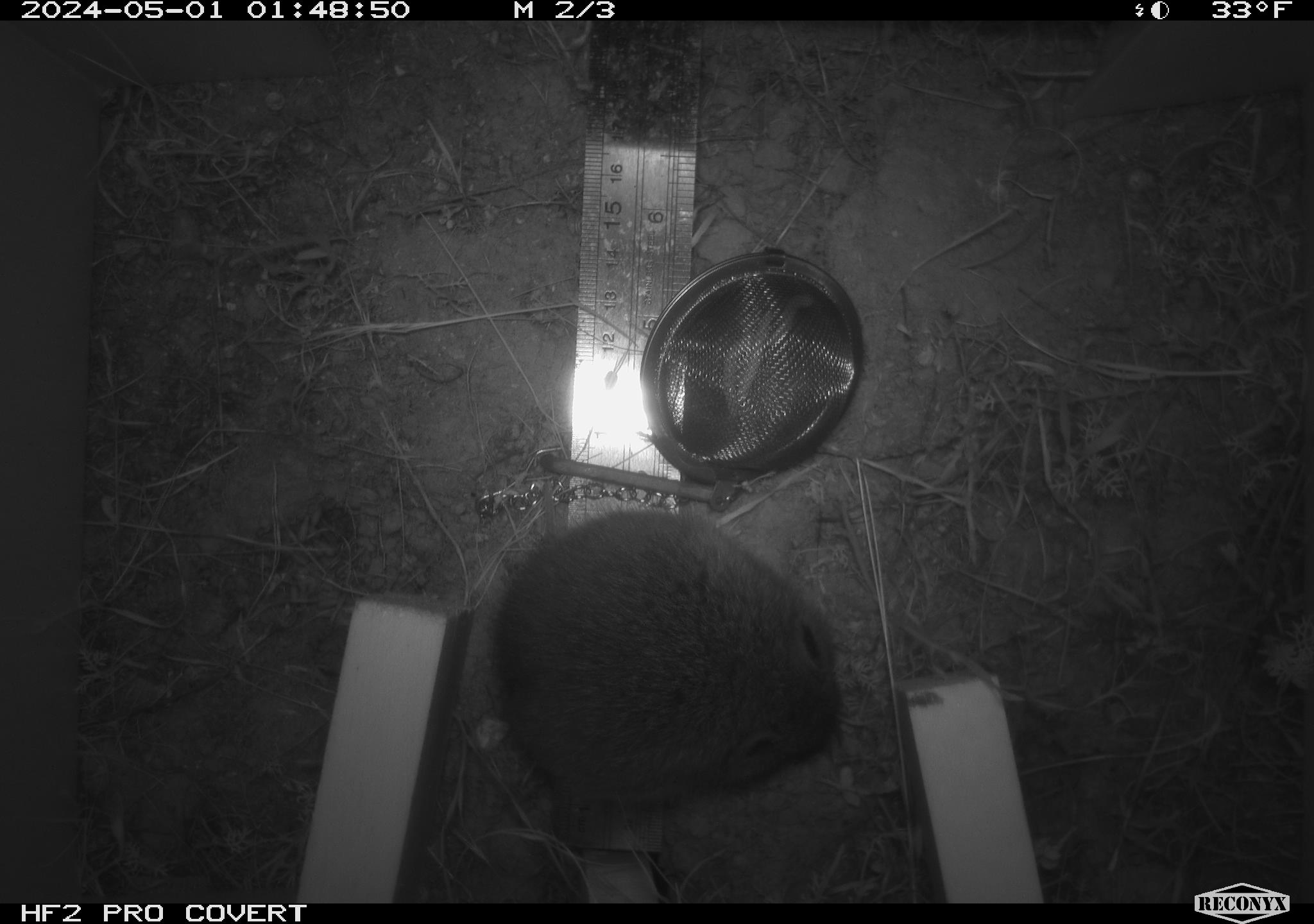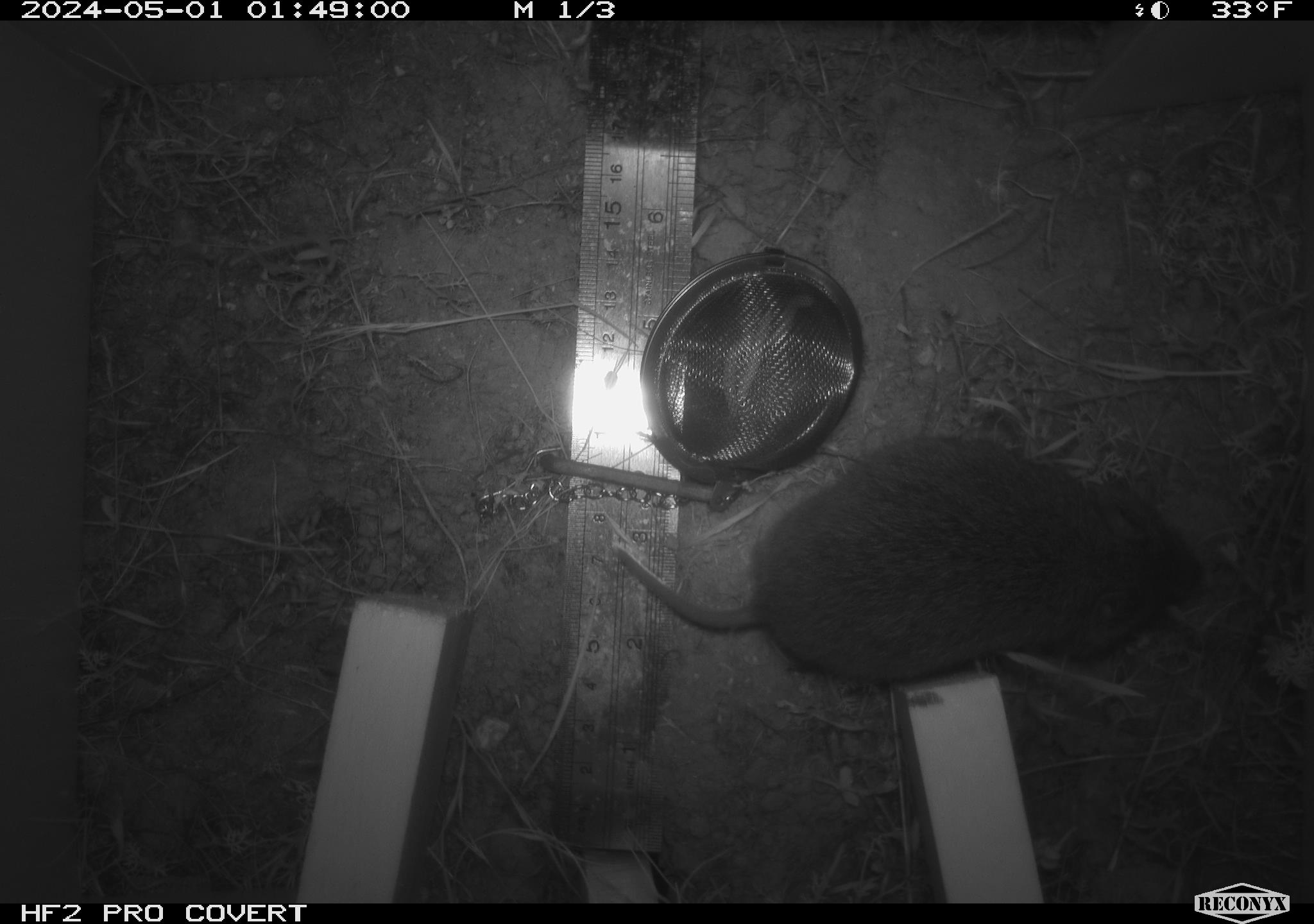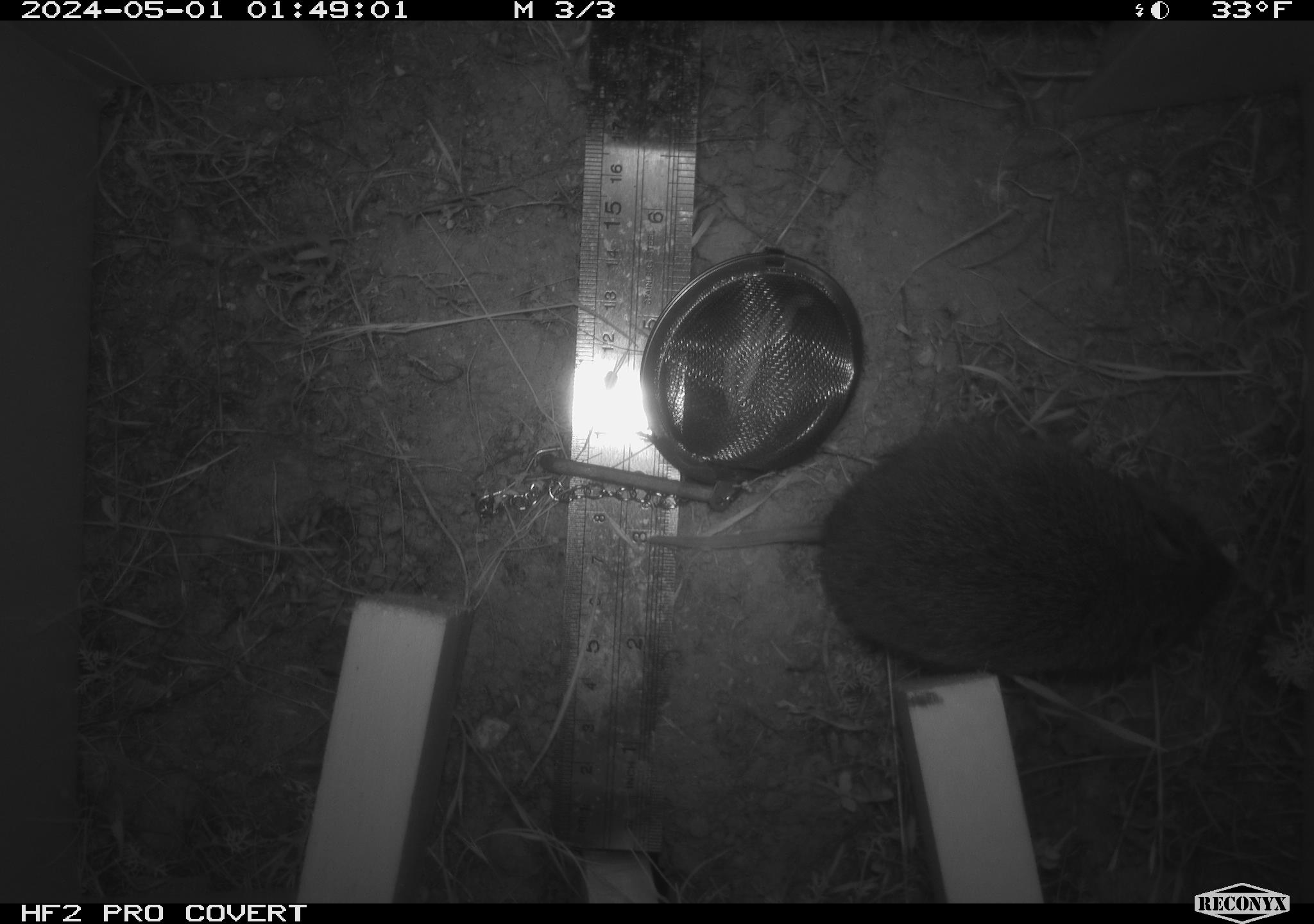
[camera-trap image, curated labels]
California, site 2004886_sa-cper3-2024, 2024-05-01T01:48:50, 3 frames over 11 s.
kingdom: Animalia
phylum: Chordata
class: Mammalia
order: Rodentia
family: Cricetidae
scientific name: Arvicolinae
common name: voles, lemmings, and muskrats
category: arvicolinae subfamily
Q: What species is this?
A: Arvicolinae subfamily (voles, lemmings, and muskrats) (Arvicolinae).